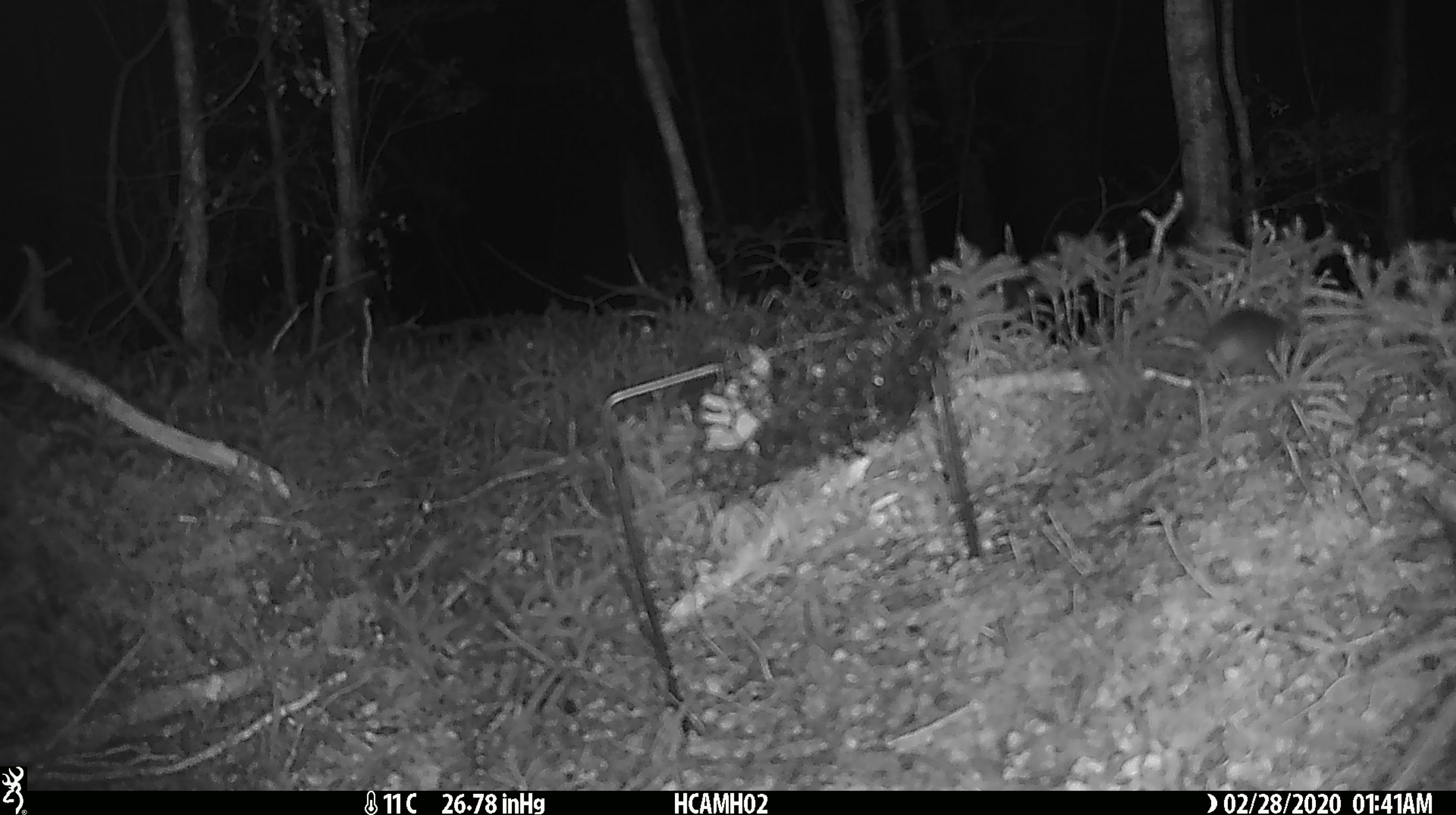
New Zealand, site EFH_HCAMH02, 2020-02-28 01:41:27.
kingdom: Animalia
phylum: Chordata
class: Mammalia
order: Rodentia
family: Muridae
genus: Mus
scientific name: Mus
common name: mouse